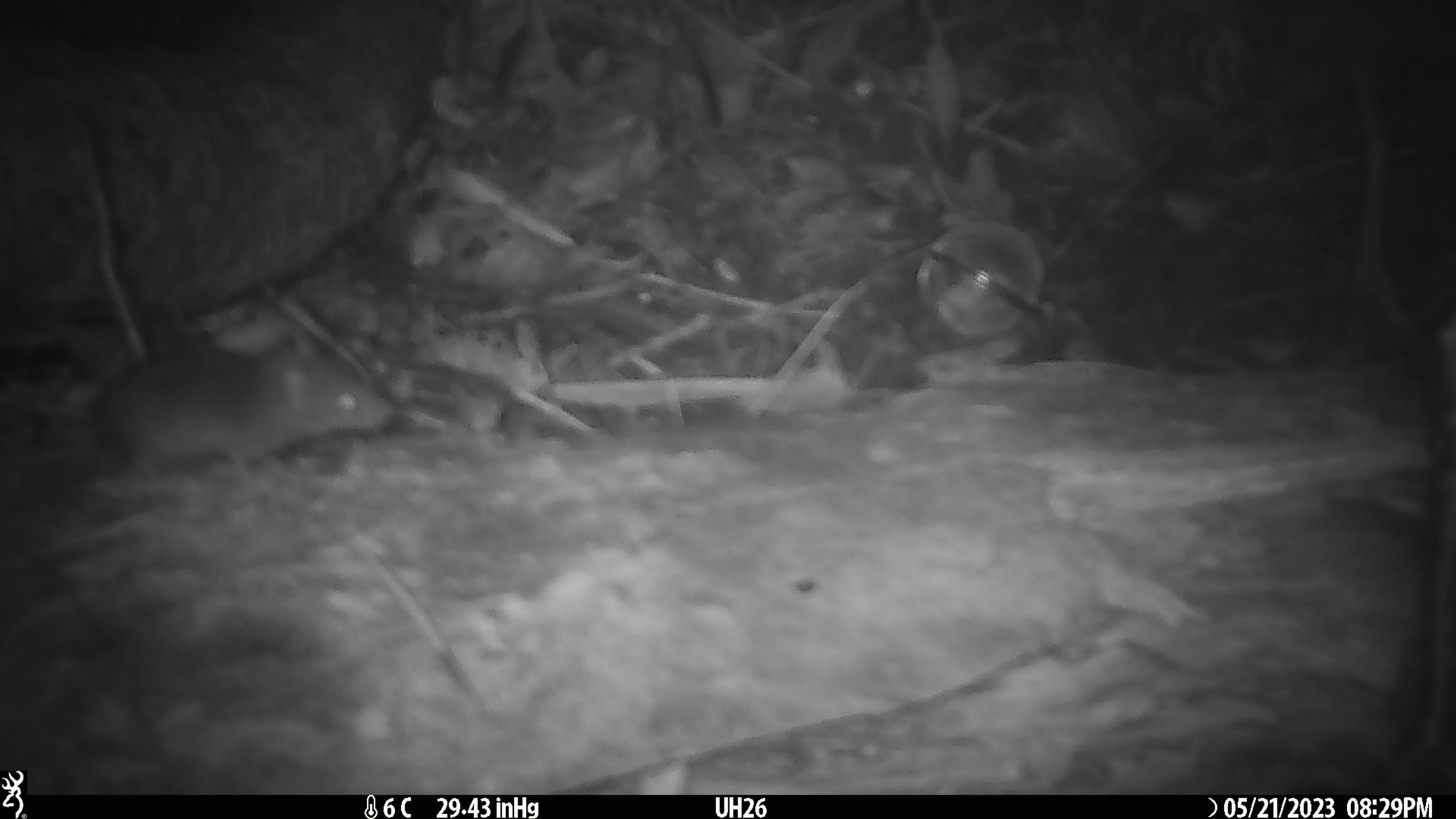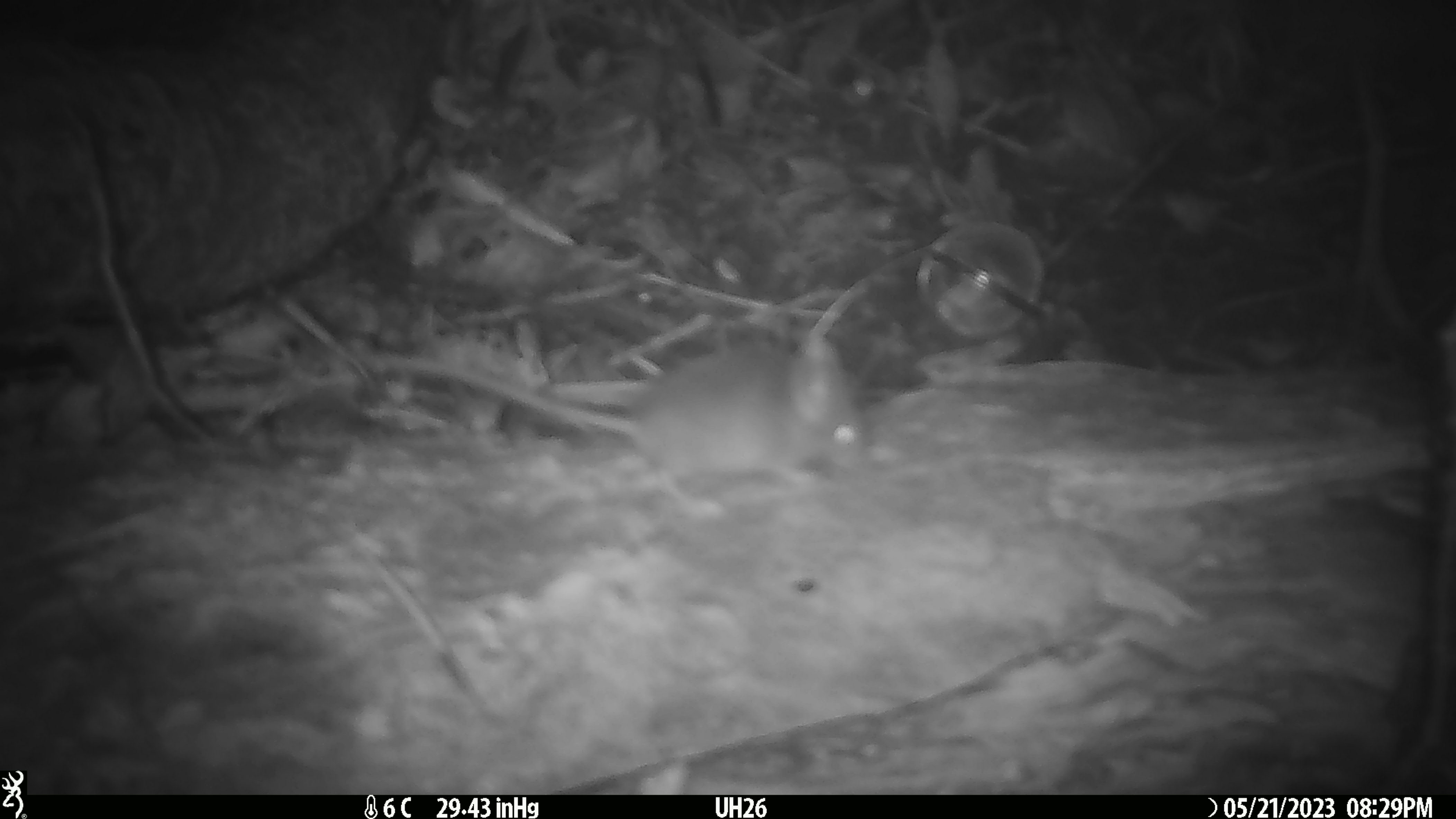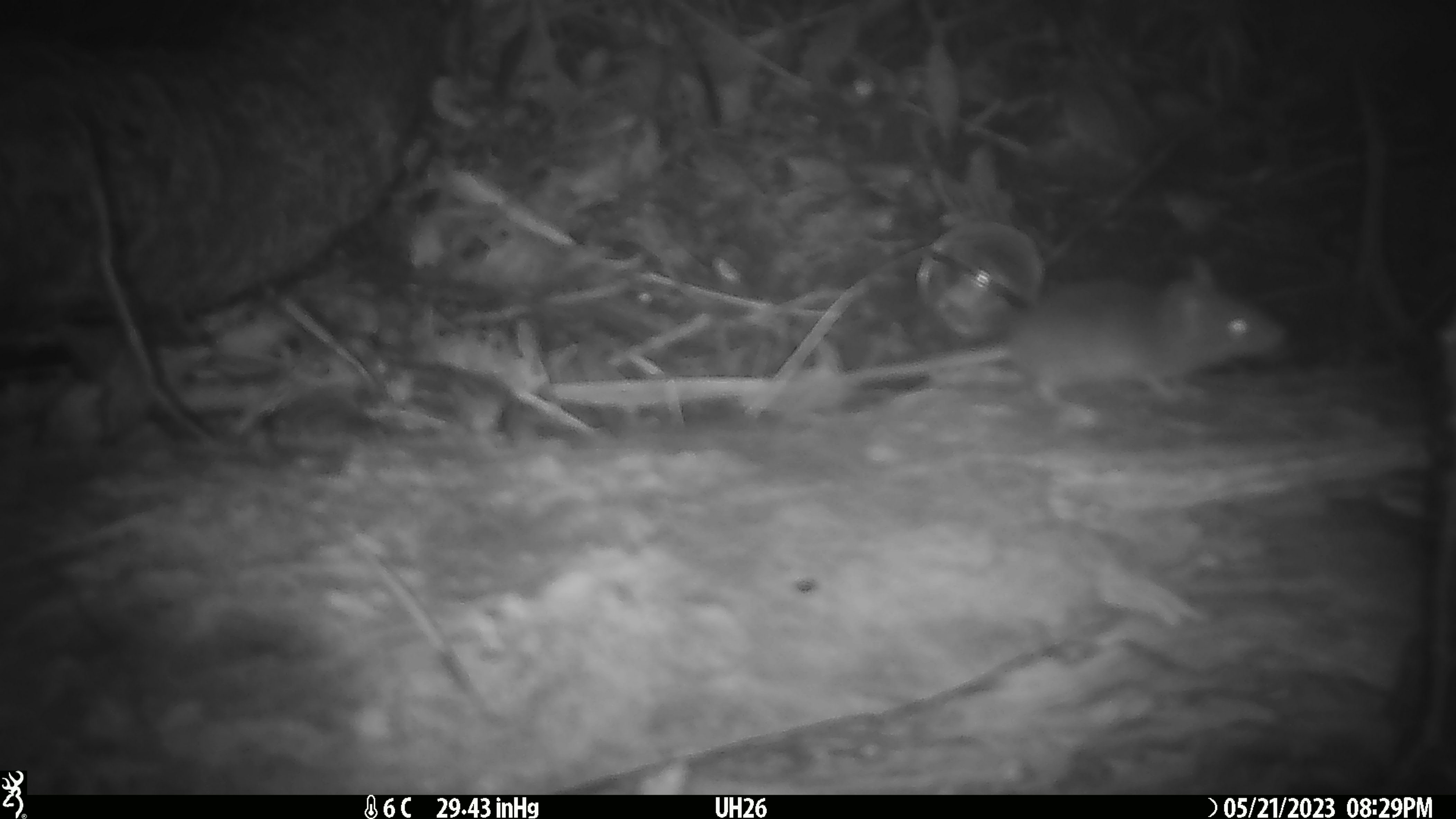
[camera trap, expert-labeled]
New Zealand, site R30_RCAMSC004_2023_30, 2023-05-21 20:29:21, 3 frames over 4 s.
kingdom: Animalia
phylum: Chordata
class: Mammalia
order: Rodentia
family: Muridae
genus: Mus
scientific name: Mus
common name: mouse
Mouse (Mus).